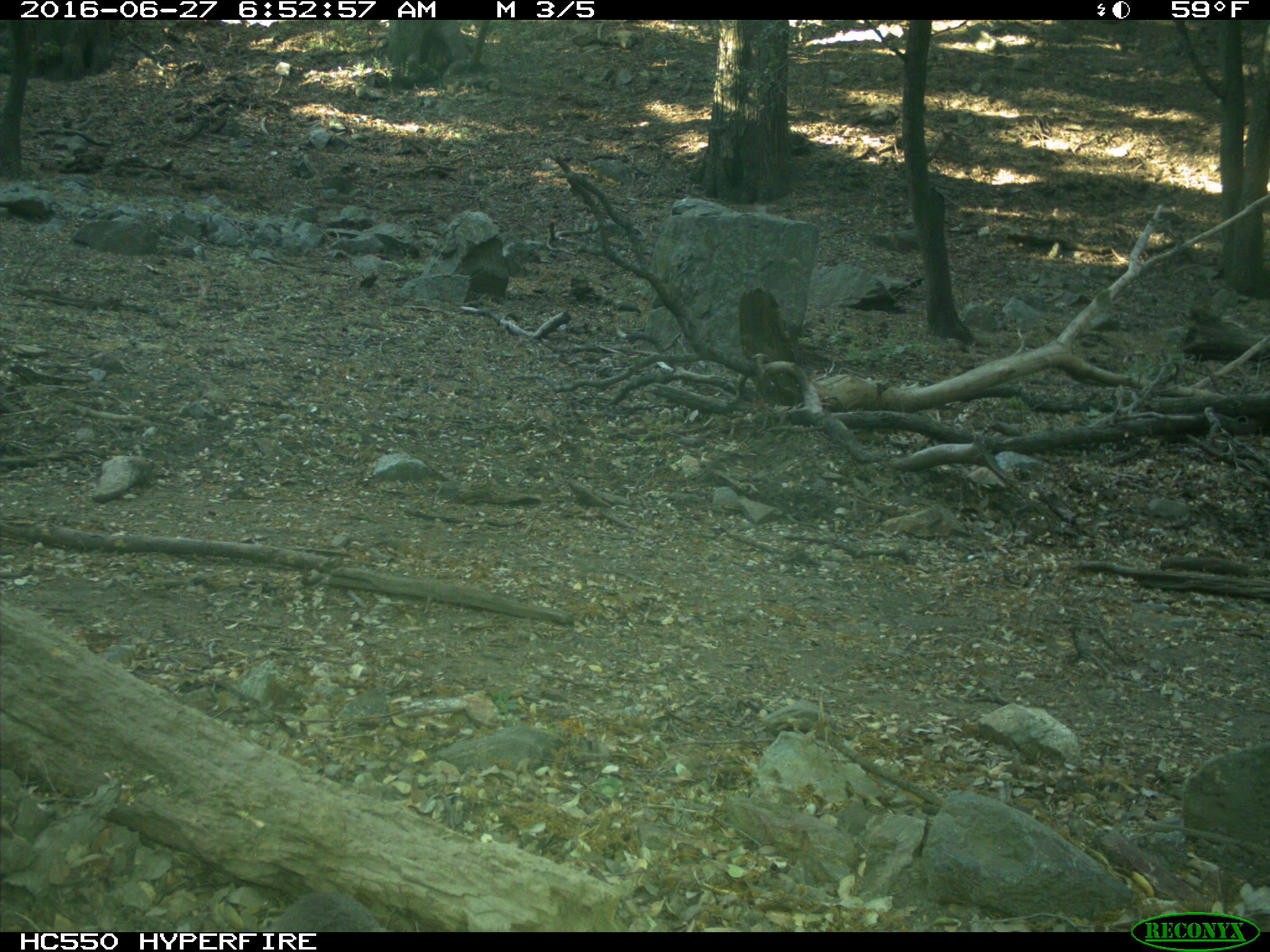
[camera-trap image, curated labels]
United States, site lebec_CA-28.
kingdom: Animalia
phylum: Chordata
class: Mammalia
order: Rodentia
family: Sciuridae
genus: Sciurus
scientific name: Sciurus carolinensis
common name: eastern gray squirrel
Sciurus carolinensis (eastern gray squirrel).